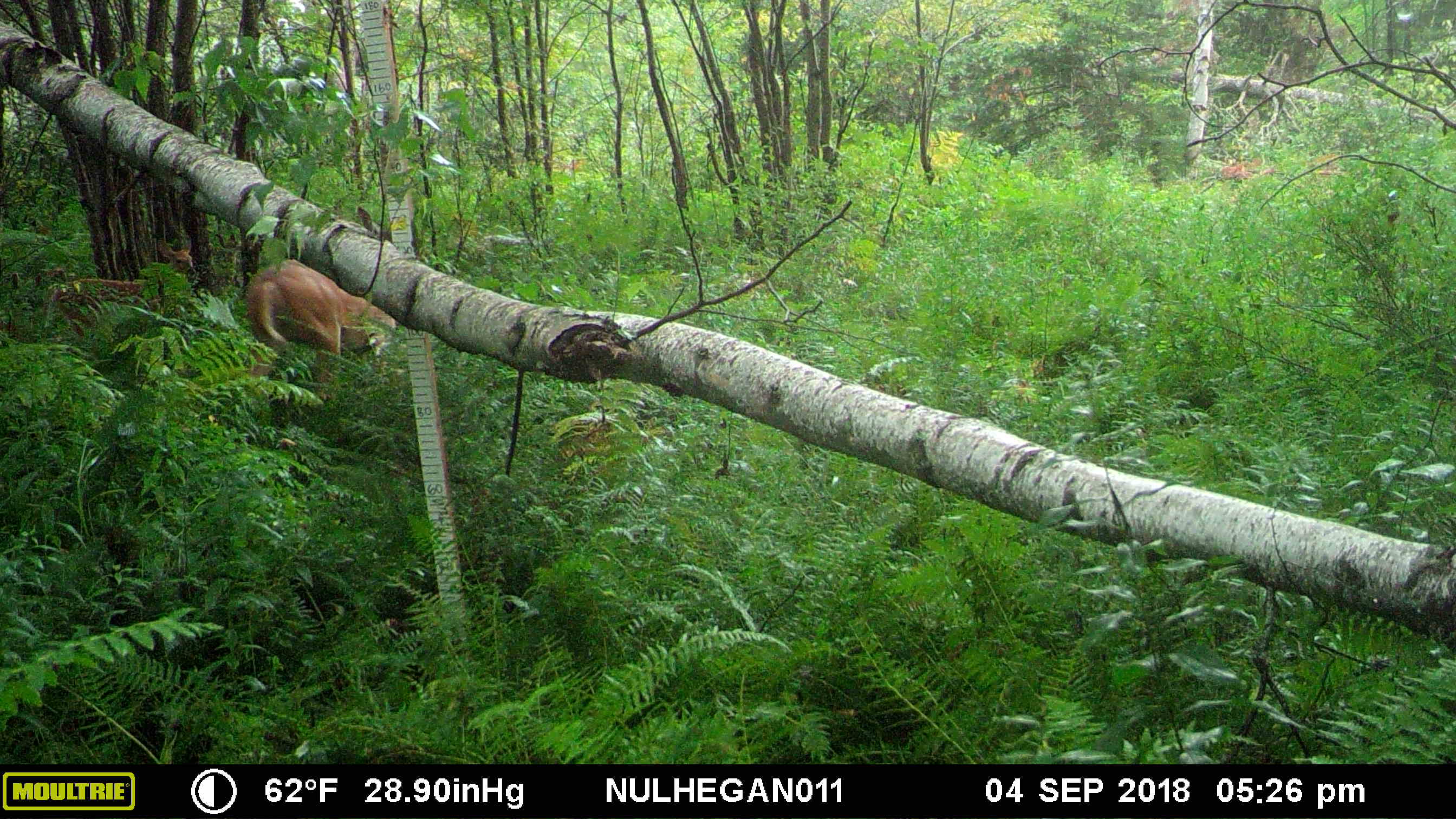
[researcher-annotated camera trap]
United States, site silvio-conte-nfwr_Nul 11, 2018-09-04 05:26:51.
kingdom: Animalia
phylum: Chordata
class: Mammalia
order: Artiodactyla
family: Cervidae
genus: Odocoileus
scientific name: Odocoileus virginianus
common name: white-tailed deer